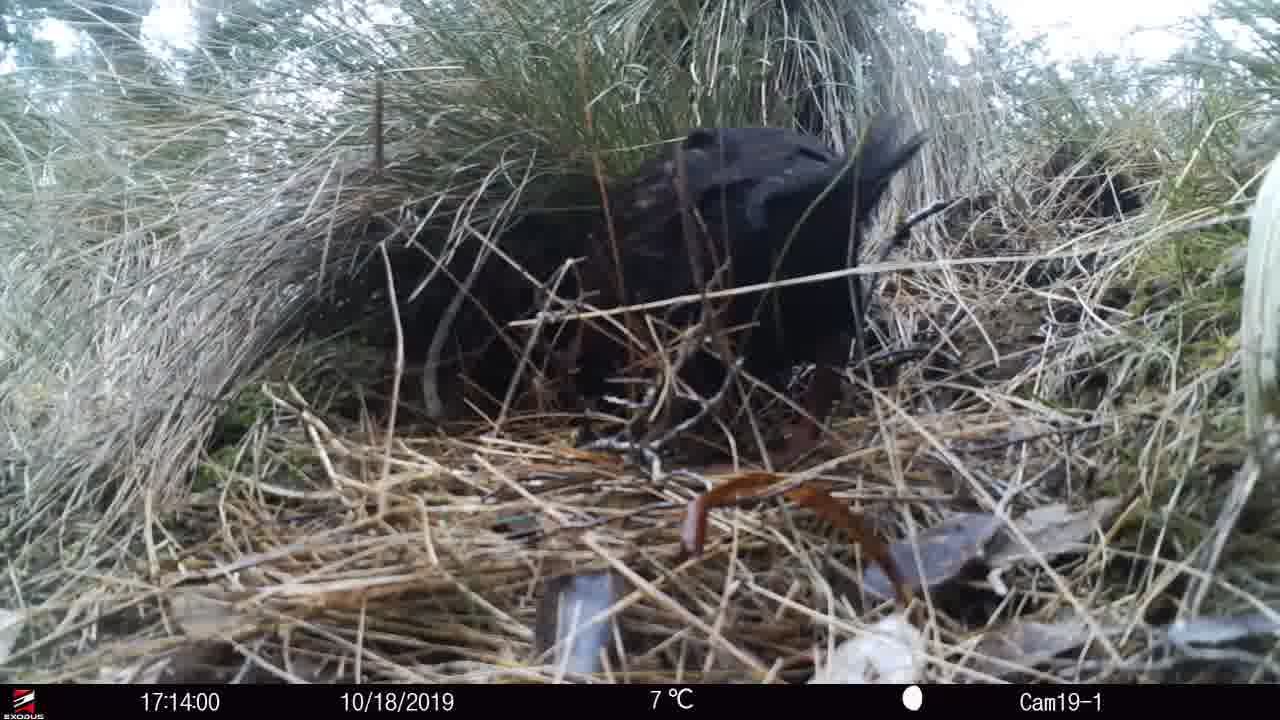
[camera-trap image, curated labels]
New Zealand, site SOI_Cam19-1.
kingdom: Animalia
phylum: Chordata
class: Aves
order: Gruiformes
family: Rallidae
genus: Gallirallus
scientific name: Gallirallus australis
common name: weka